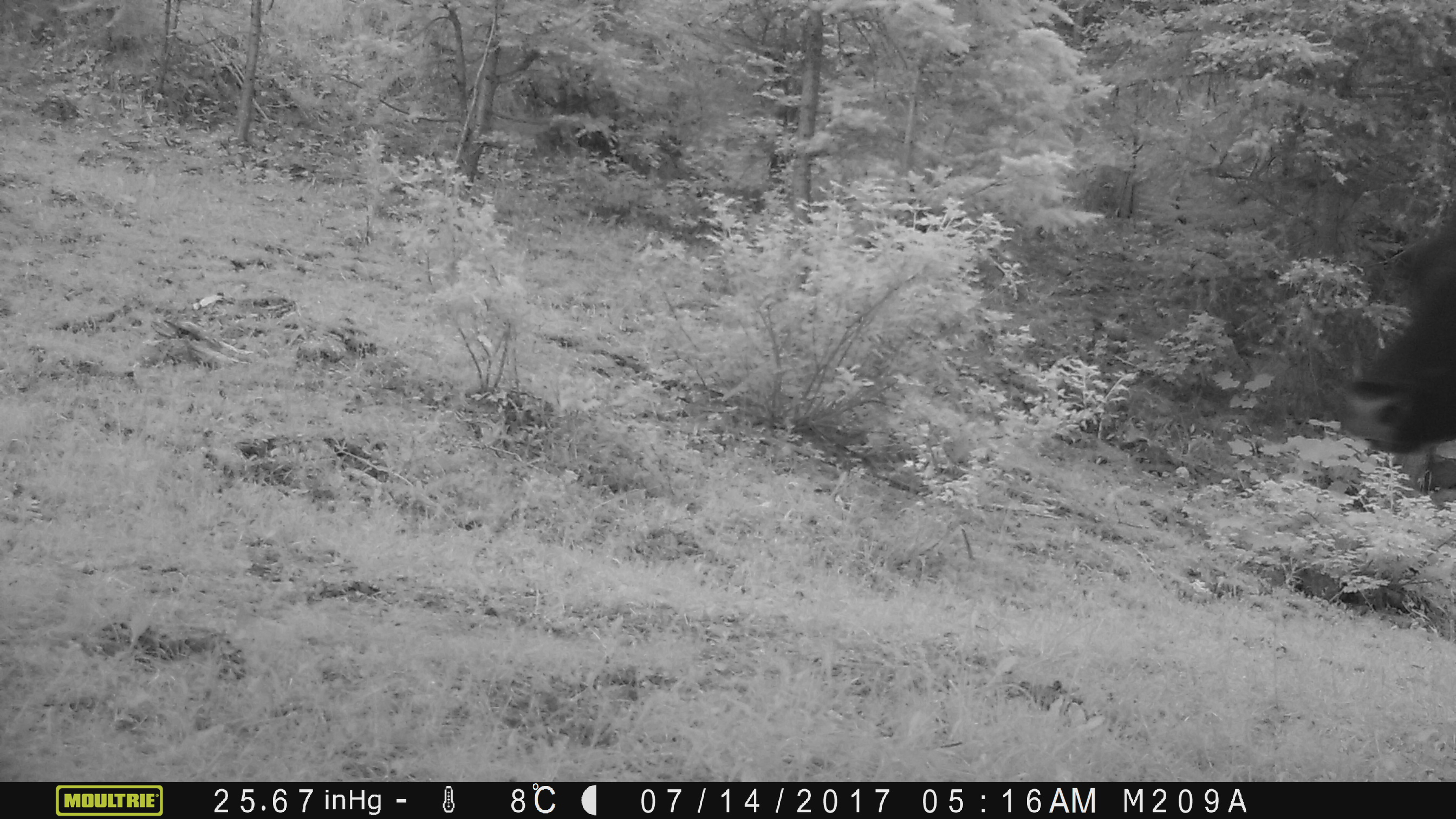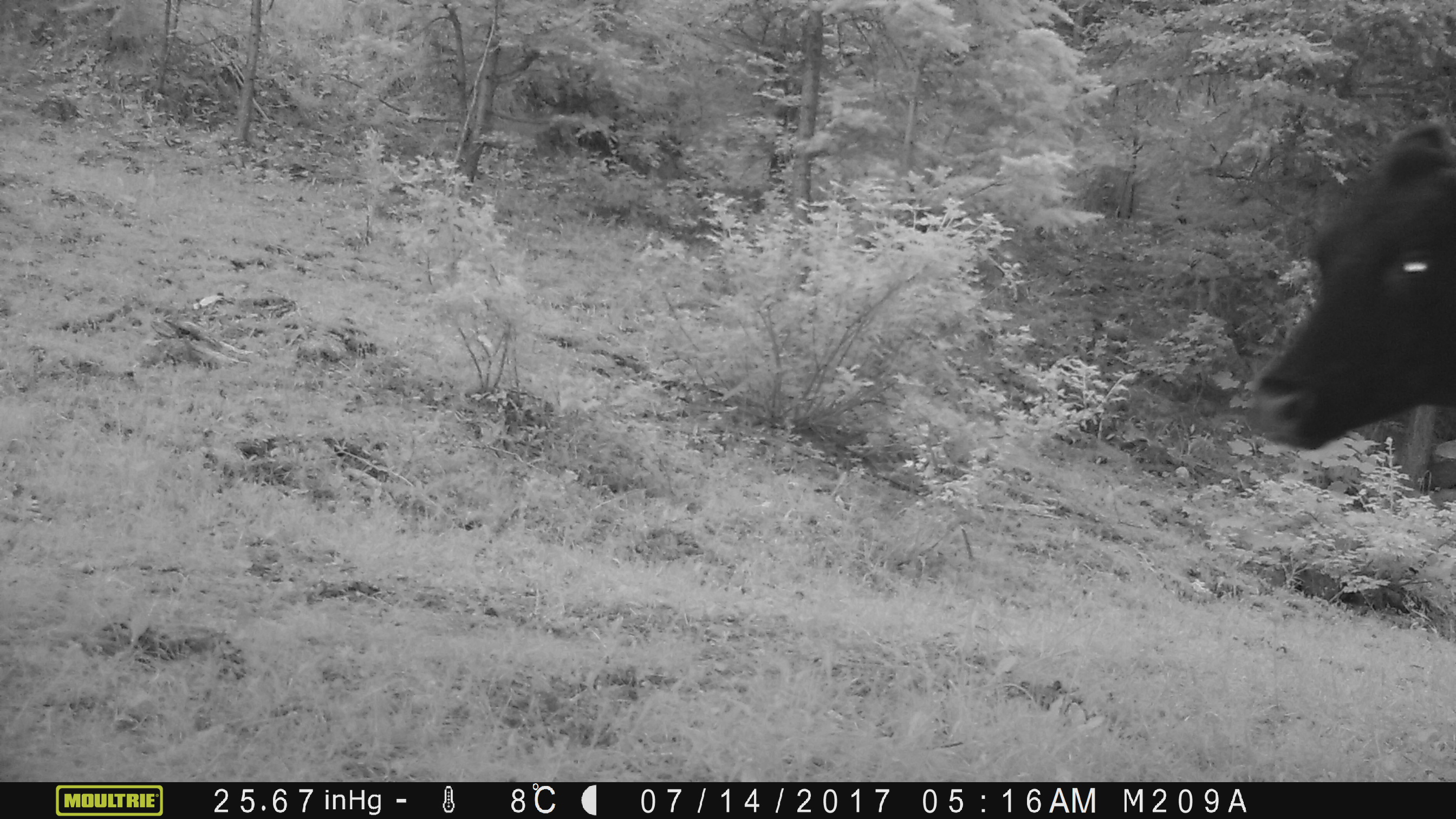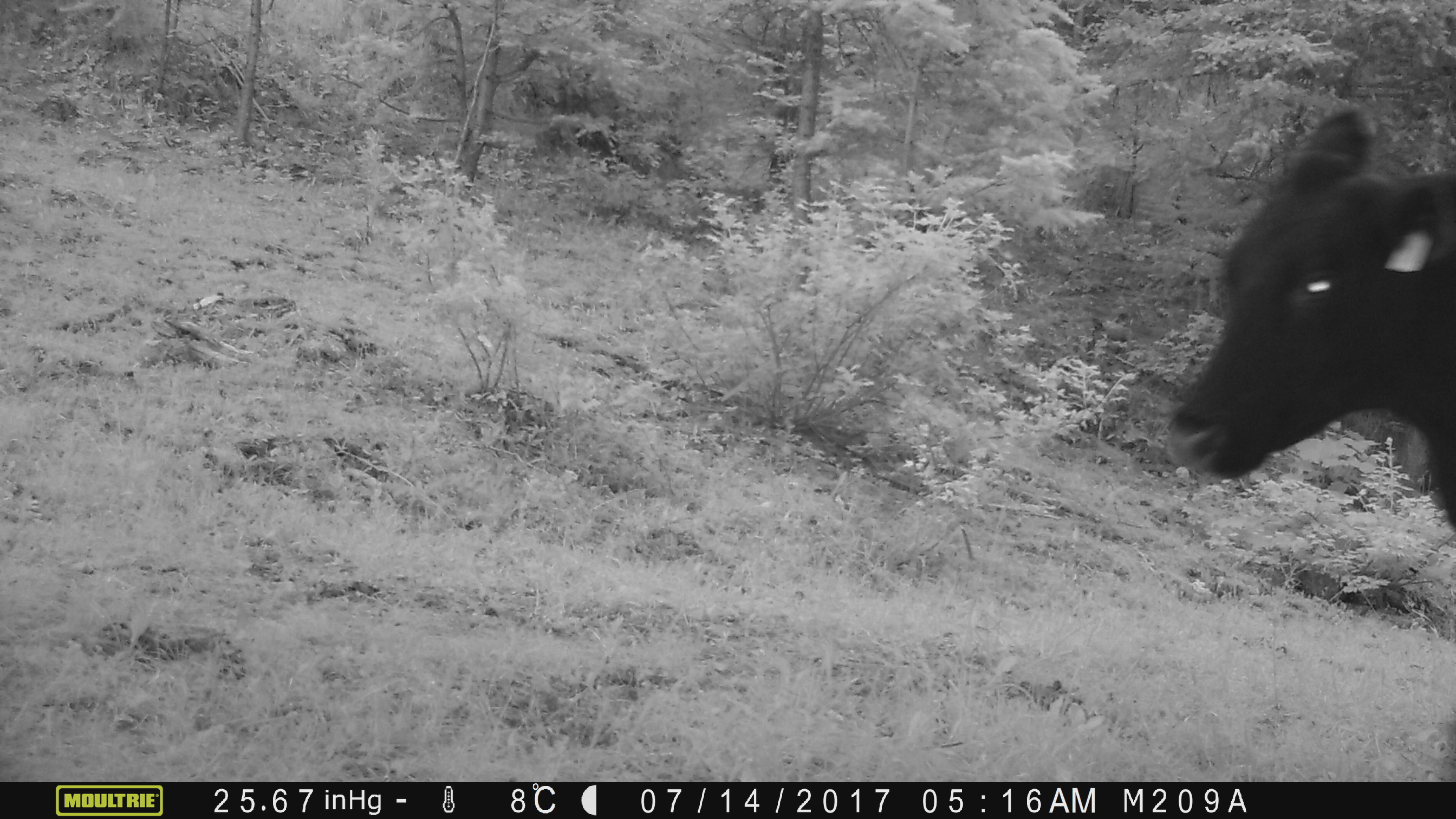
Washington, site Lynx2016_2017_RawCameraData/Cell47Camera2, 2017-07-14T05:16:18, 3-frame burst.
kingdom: Animalia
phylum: Chordata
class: Mammalia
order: Artiodactyla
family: Bovidae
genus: Bos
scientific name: Bos taurus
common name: domestic cattle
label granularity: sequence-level